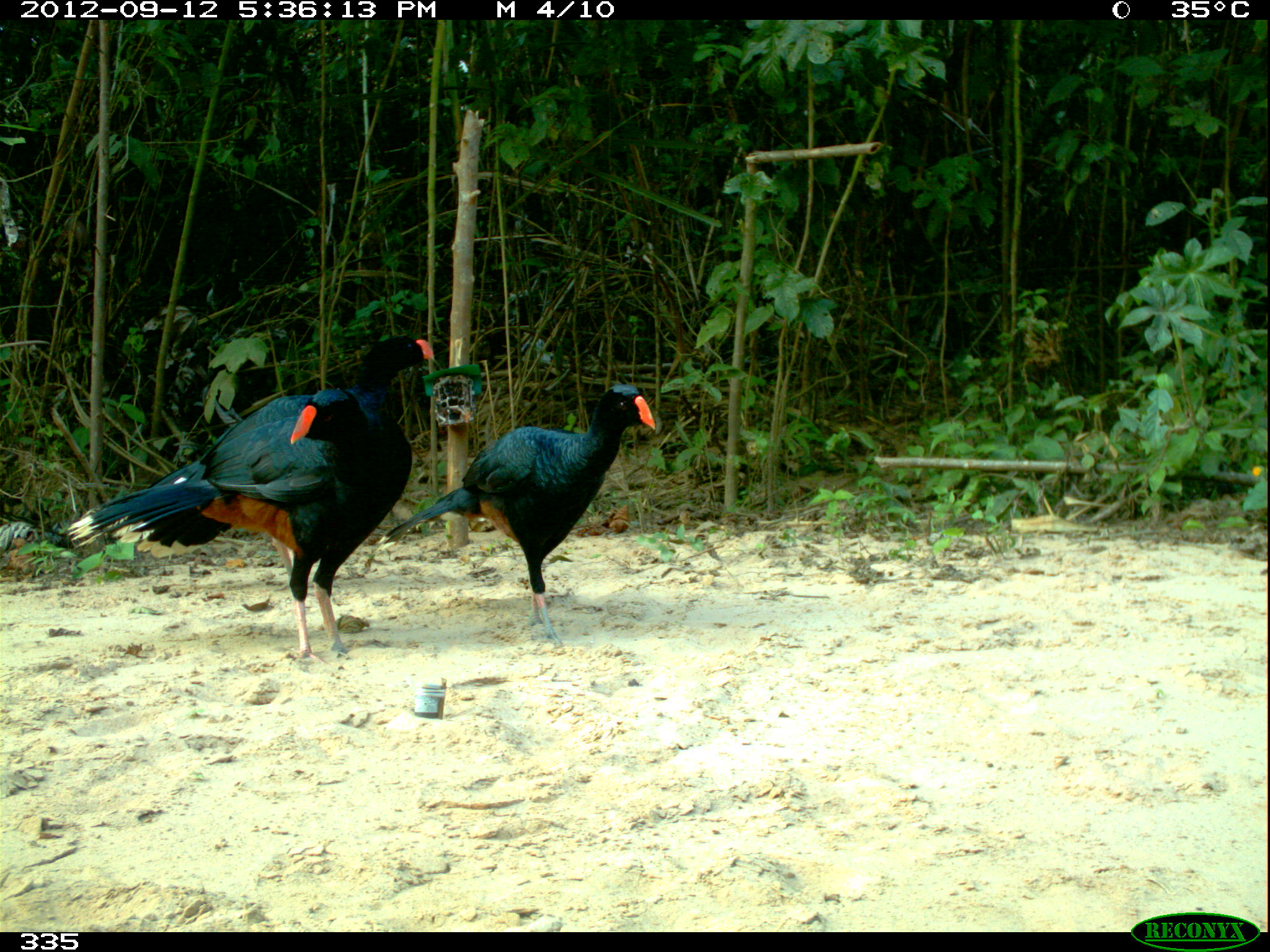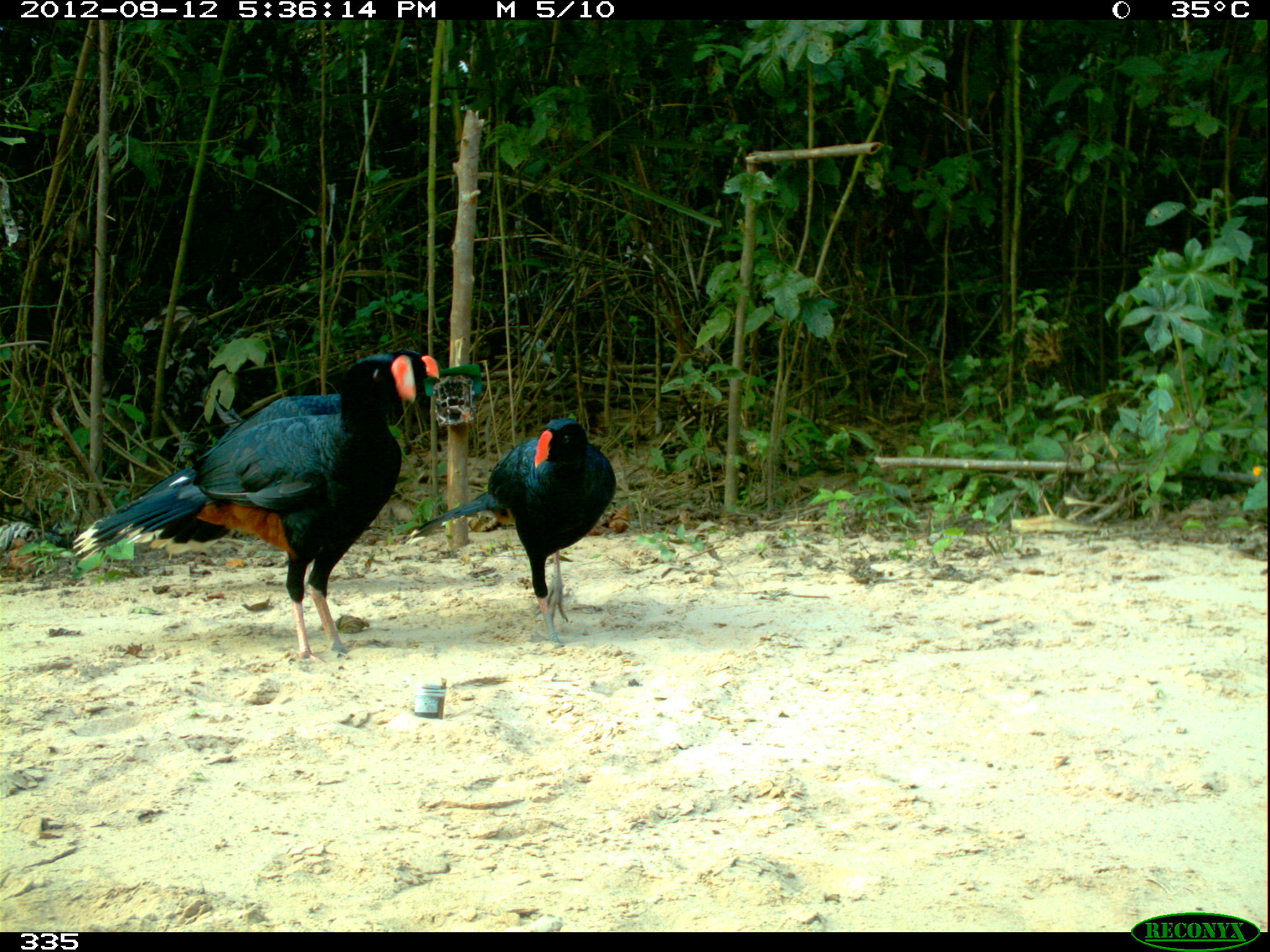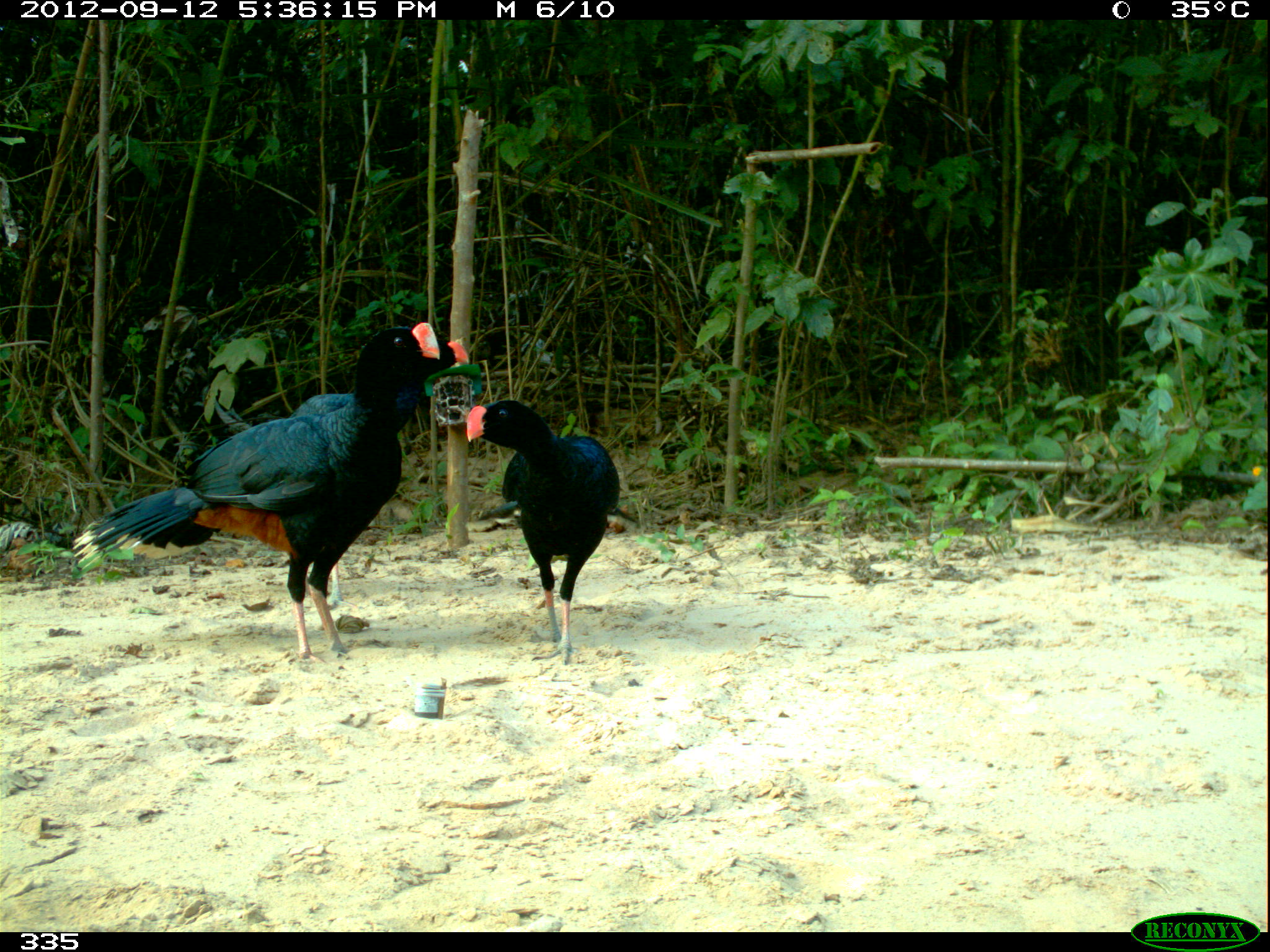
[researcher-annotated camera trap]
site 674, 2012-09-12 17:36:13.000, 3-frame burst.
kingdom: Animalia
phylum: Chordata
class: Aves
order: Galliformes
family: Cracidae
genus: Mitu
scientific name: Mitu tuberosum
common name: razor-billed curassow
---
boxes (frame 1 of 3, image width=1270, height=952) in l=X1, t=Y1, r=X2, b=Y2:
mitu tuberosum: l=66, t=387, r=406, b=659; l=375, t=381, r=655, b=649; l=149, t=334, r=436, b=583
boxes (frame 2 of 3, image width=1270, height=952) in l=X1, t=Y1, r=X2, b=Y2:
mitu tuberosum: l=73, t=355, r=414, b=661; l=145, t=352, r=436, b=550; l=409, t=416, r=616, b=641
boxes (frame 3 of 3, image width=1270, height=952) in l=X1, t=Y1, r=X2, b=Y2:
mitu tuberosum: l=65, t=317, r=435, b=664; l=290, t=335, r=470, b=608; l=464, t=397, r=621, b=665